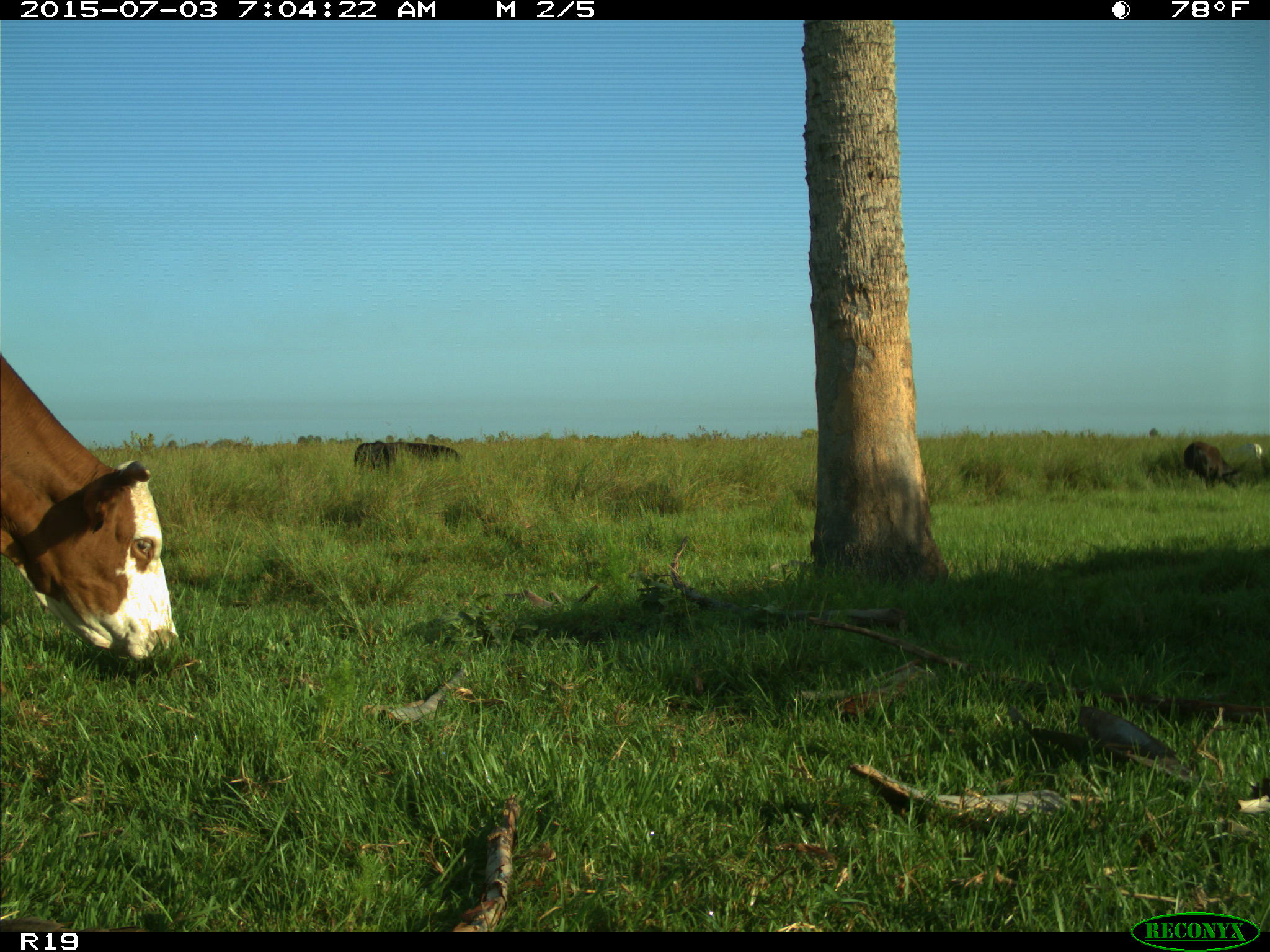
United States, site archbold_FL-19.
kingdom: Animalia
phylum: Chordata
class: Mammalia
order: Artiodactyla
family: Bovidae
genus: Bos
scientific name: Bos taurus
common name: domestic cow